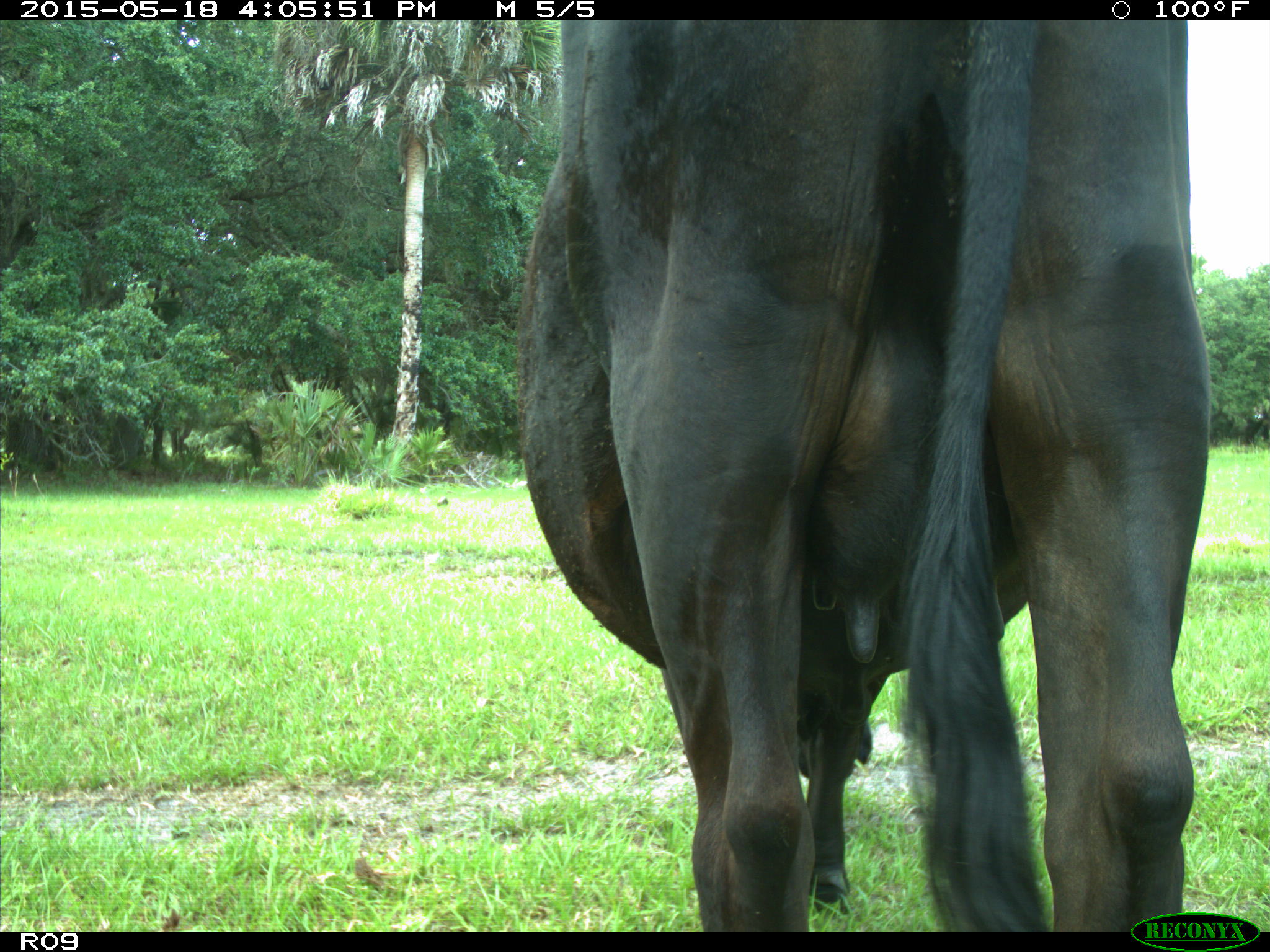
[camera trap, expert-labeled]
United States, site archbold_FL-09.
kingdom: Animalia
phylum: Chordata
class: Mammalia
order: Artiodactyla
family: Bovidae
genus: Bos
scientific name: Bos taurus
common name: domestic cow